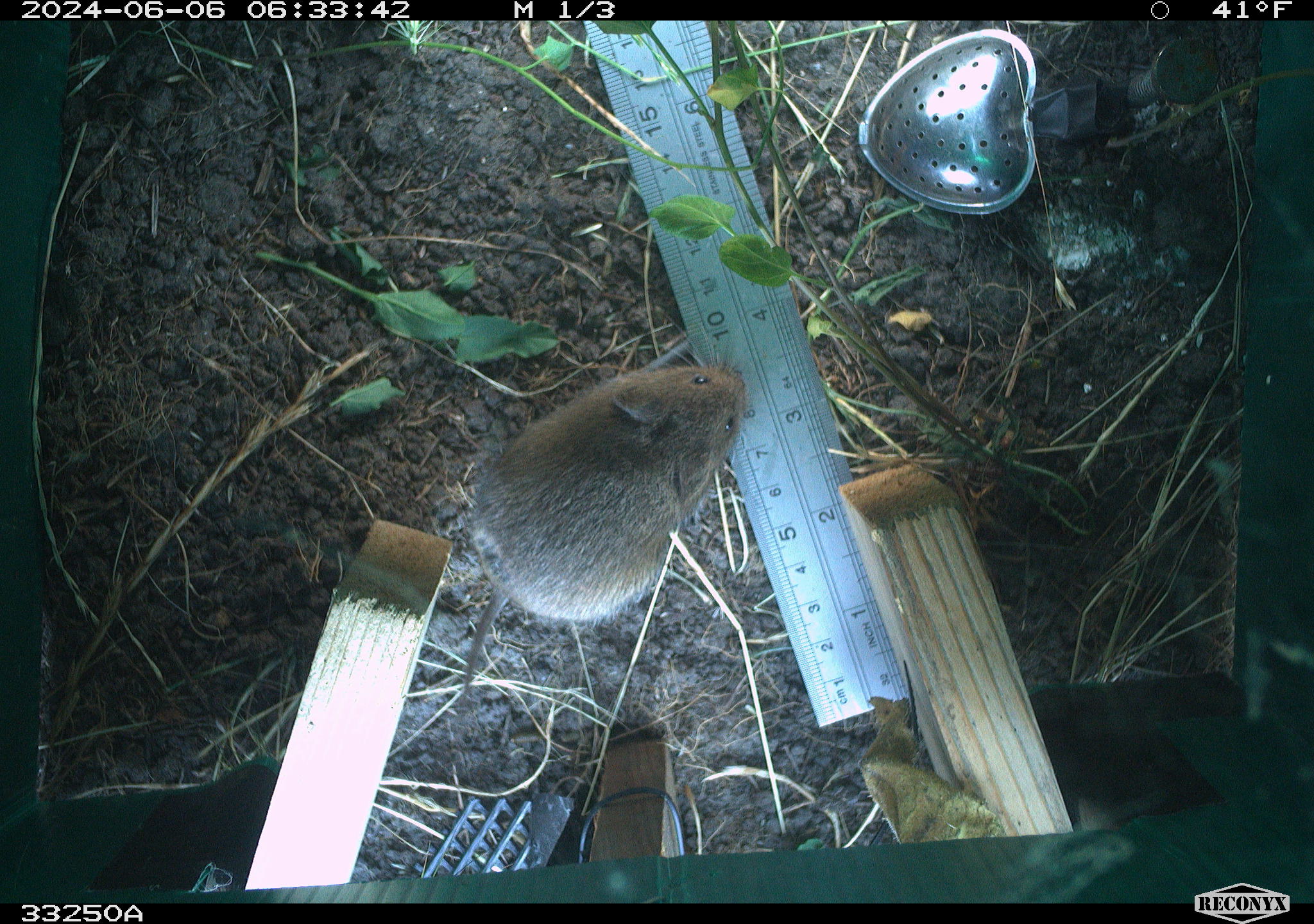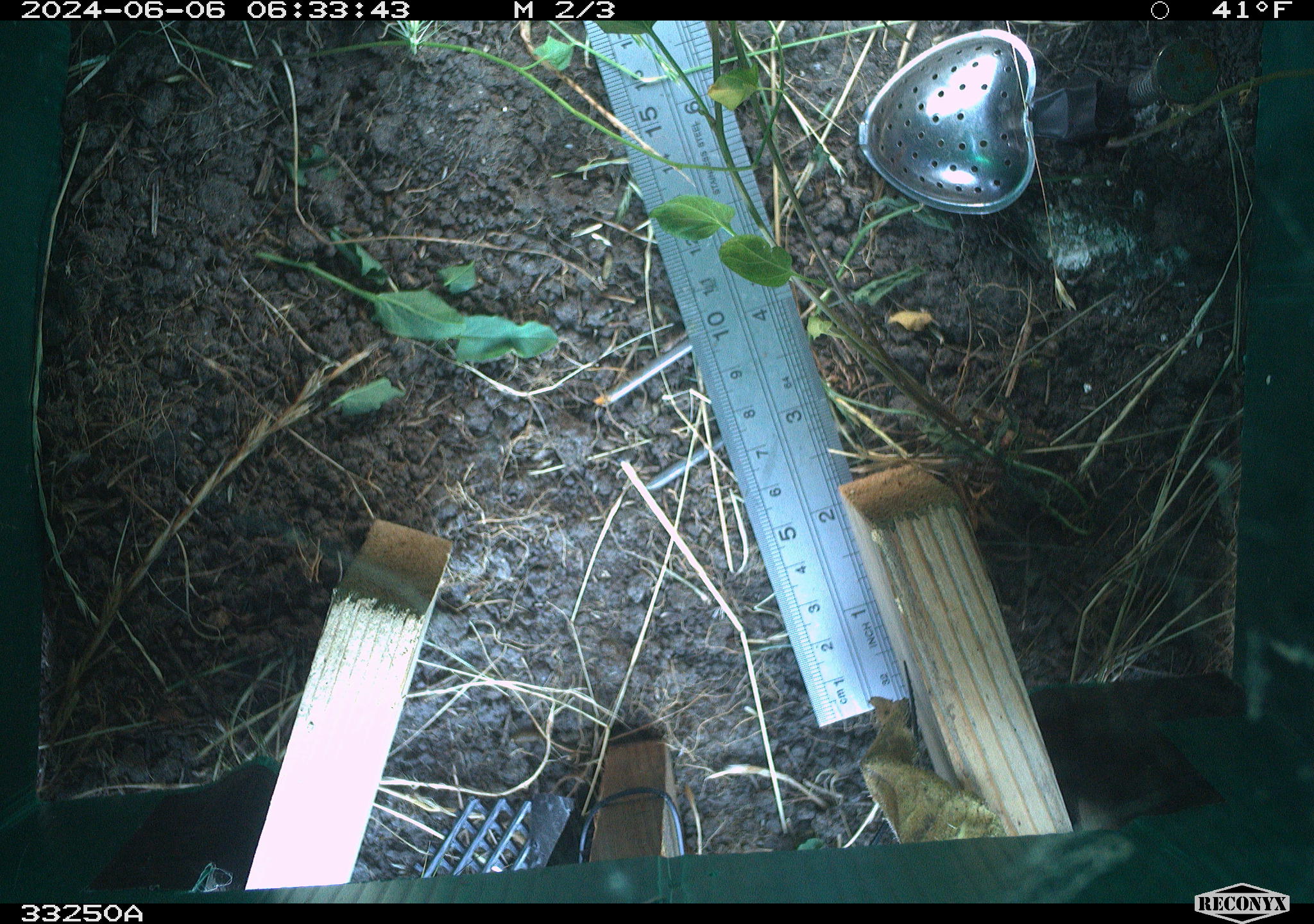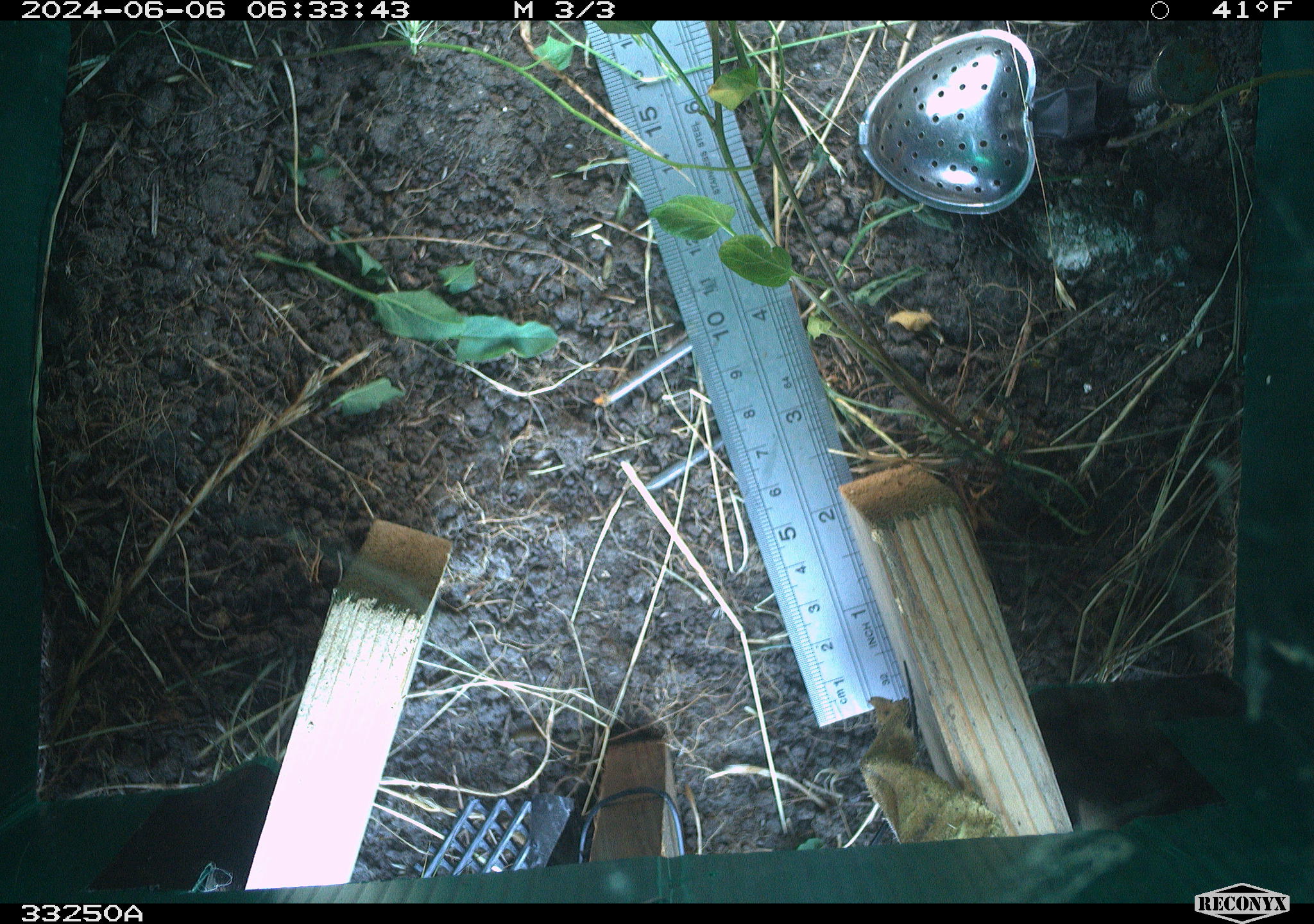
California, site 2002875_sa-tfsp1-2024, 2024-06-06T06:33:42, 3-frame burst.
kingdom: Animalia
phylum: Chordata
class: Mammalia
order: Rodentia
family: Cricetidae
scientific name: Arvicolinae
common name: voles, lemmings, and muskrats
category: arvicolinae subfamily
Arvicolinae subfamily (voles, lemmings, and muskrats) (Arvicolinae).